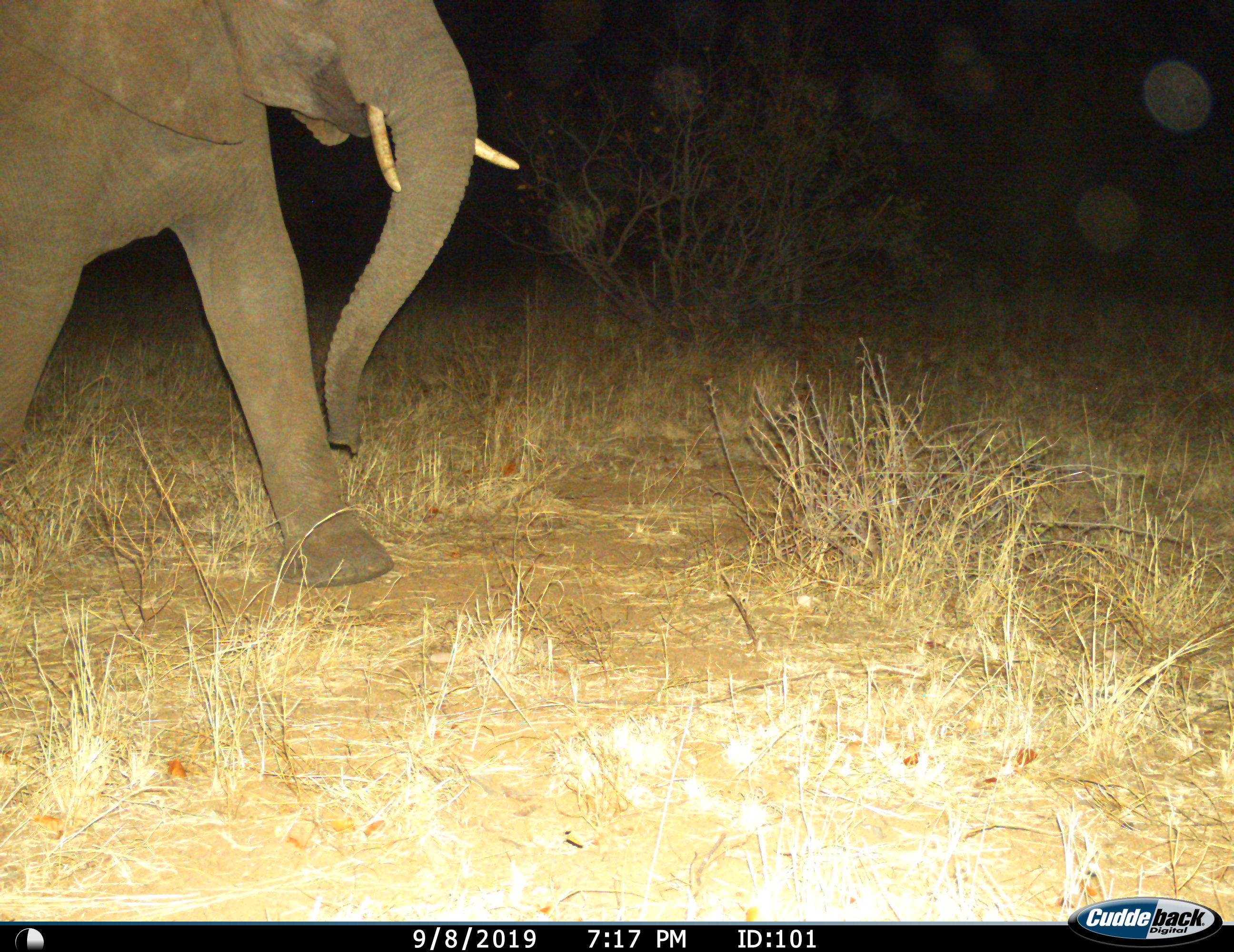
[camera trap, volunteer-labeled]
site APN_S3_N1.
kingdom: Animalia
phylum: Chordata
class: Mammalia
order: Proboscidea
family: Elephantidae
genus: Loxodonta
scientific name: Loxodonta africana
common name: african bush elephant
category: elephant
Elephant (african bush elephant) (Loxodonta africana), count 1. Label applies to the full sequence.